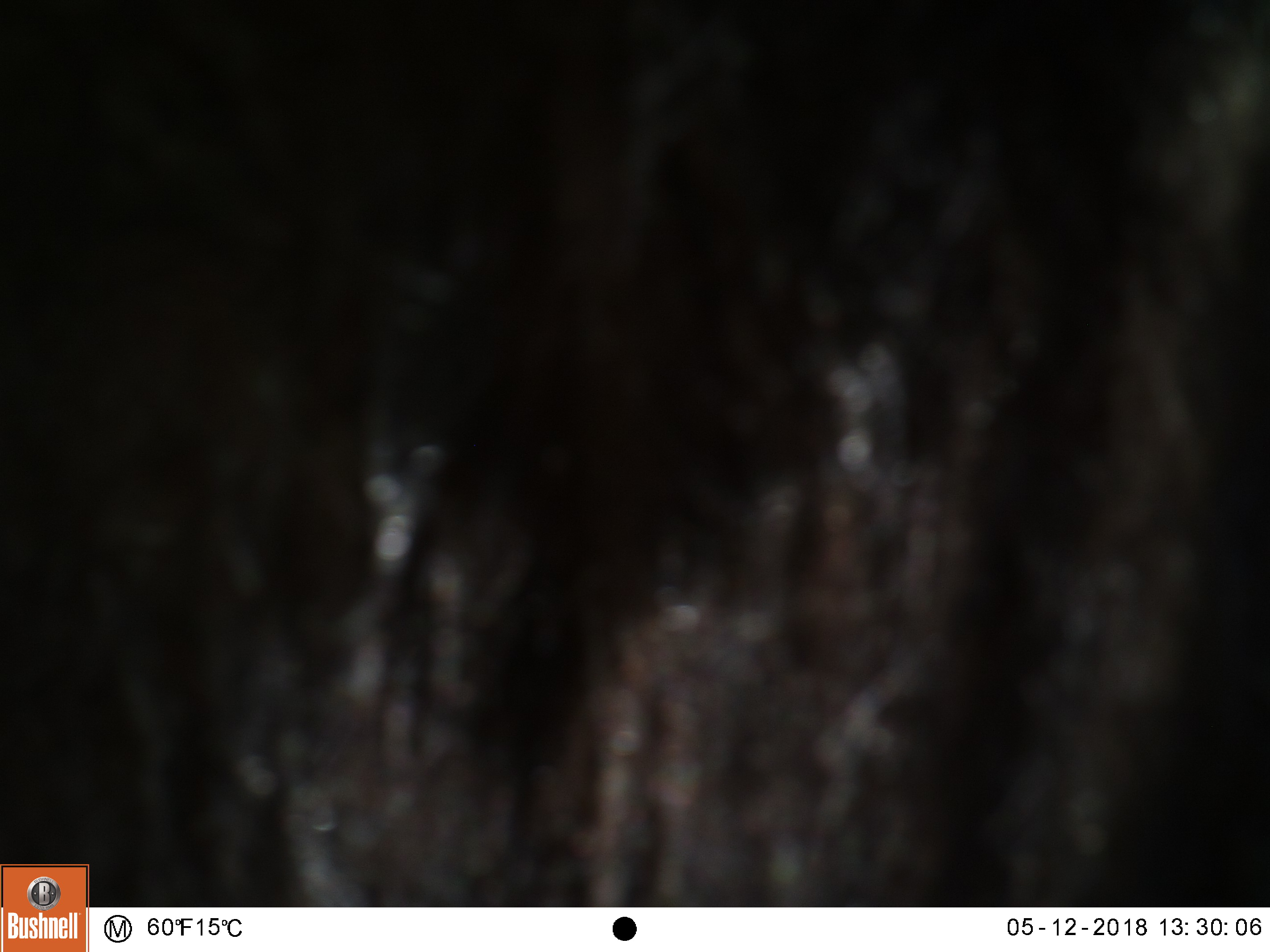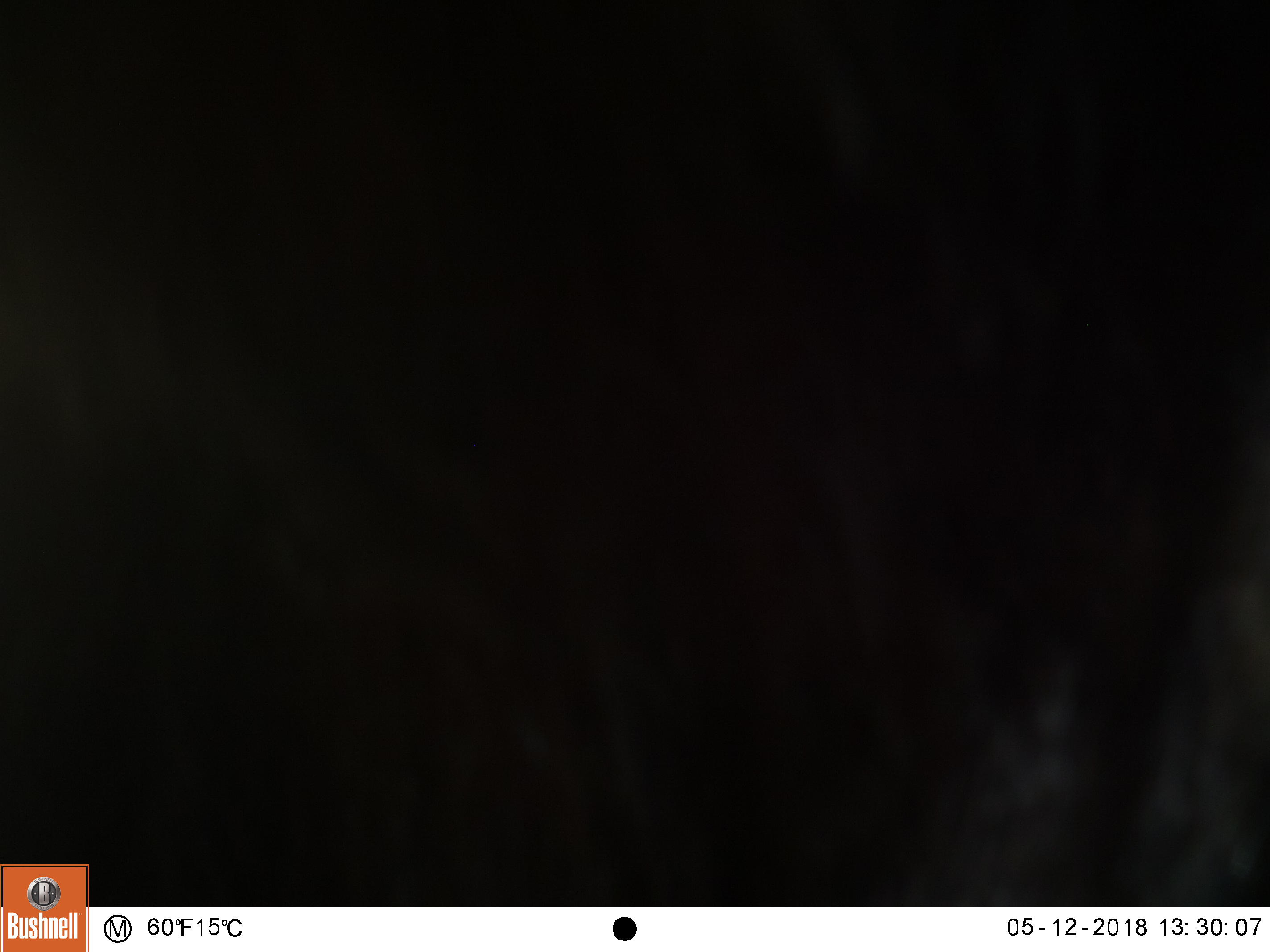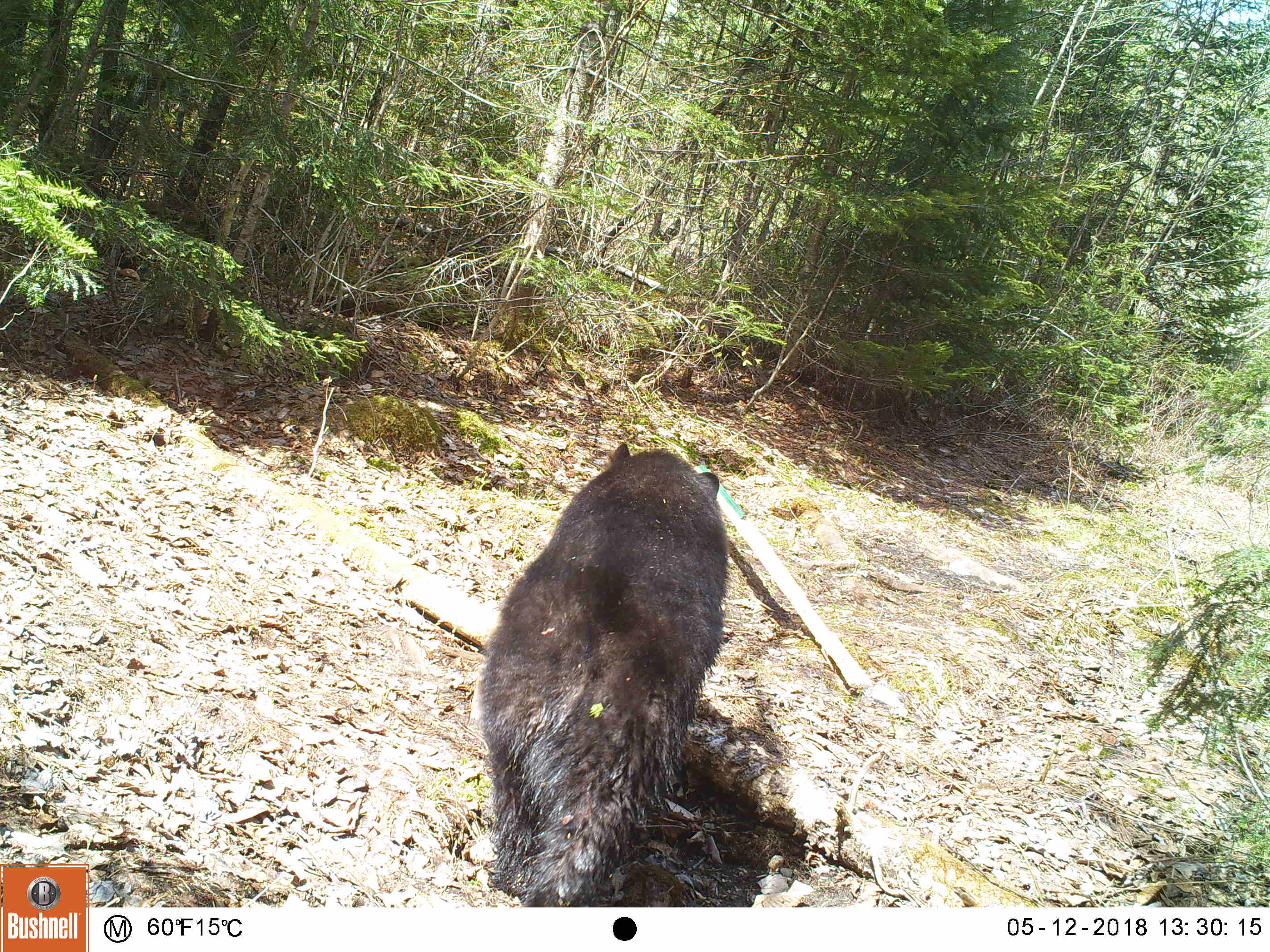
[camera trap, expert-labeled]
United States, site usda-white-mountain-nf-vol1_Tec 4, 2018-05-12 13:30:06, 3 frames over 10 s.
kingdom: Animalia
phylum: Chordata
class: Mammalia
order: Carnivora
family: Ursidae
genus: Ursus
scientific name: Ursus americanus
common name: black bear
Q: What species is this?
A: Black bear (Ursus americanus).